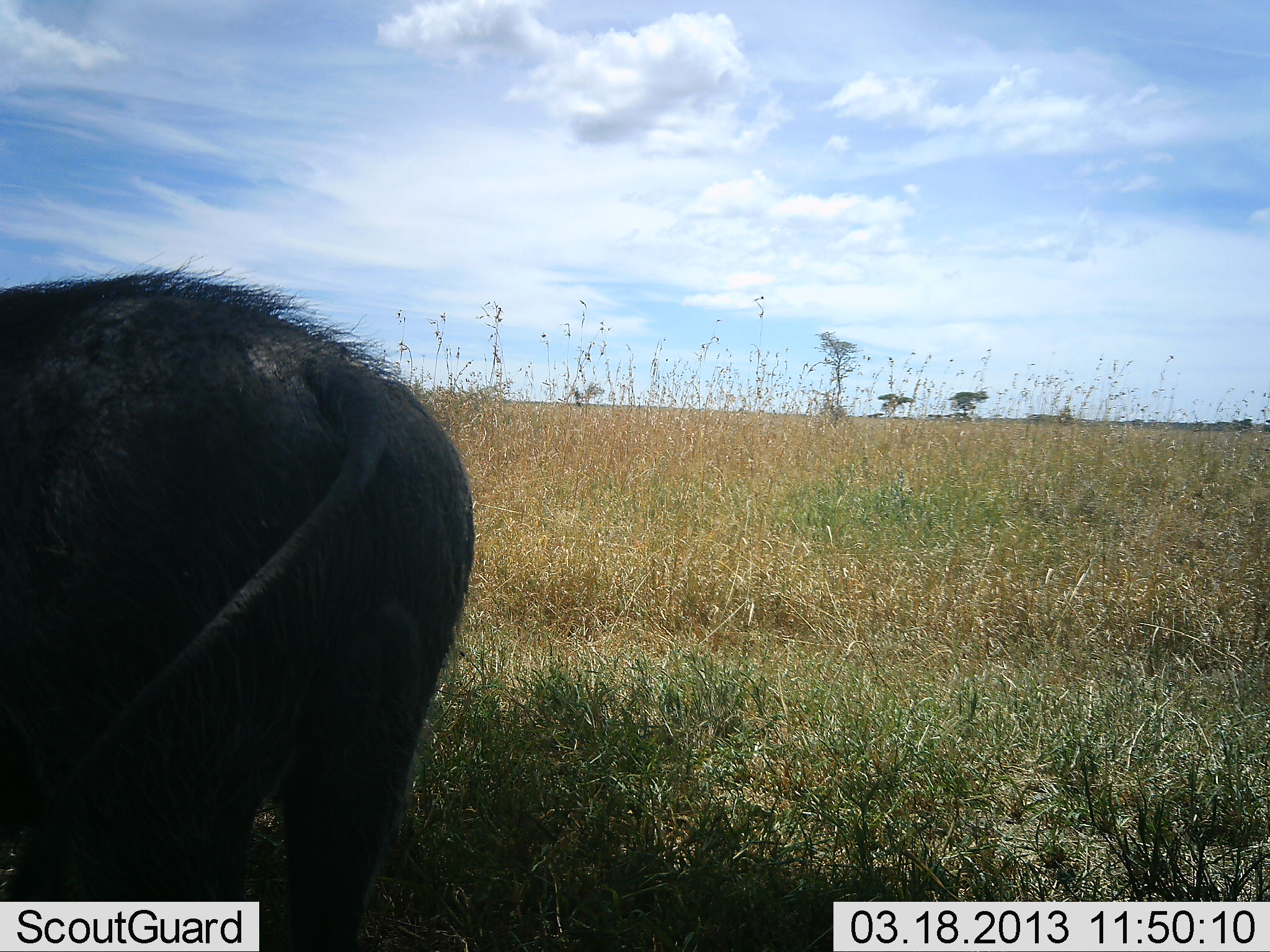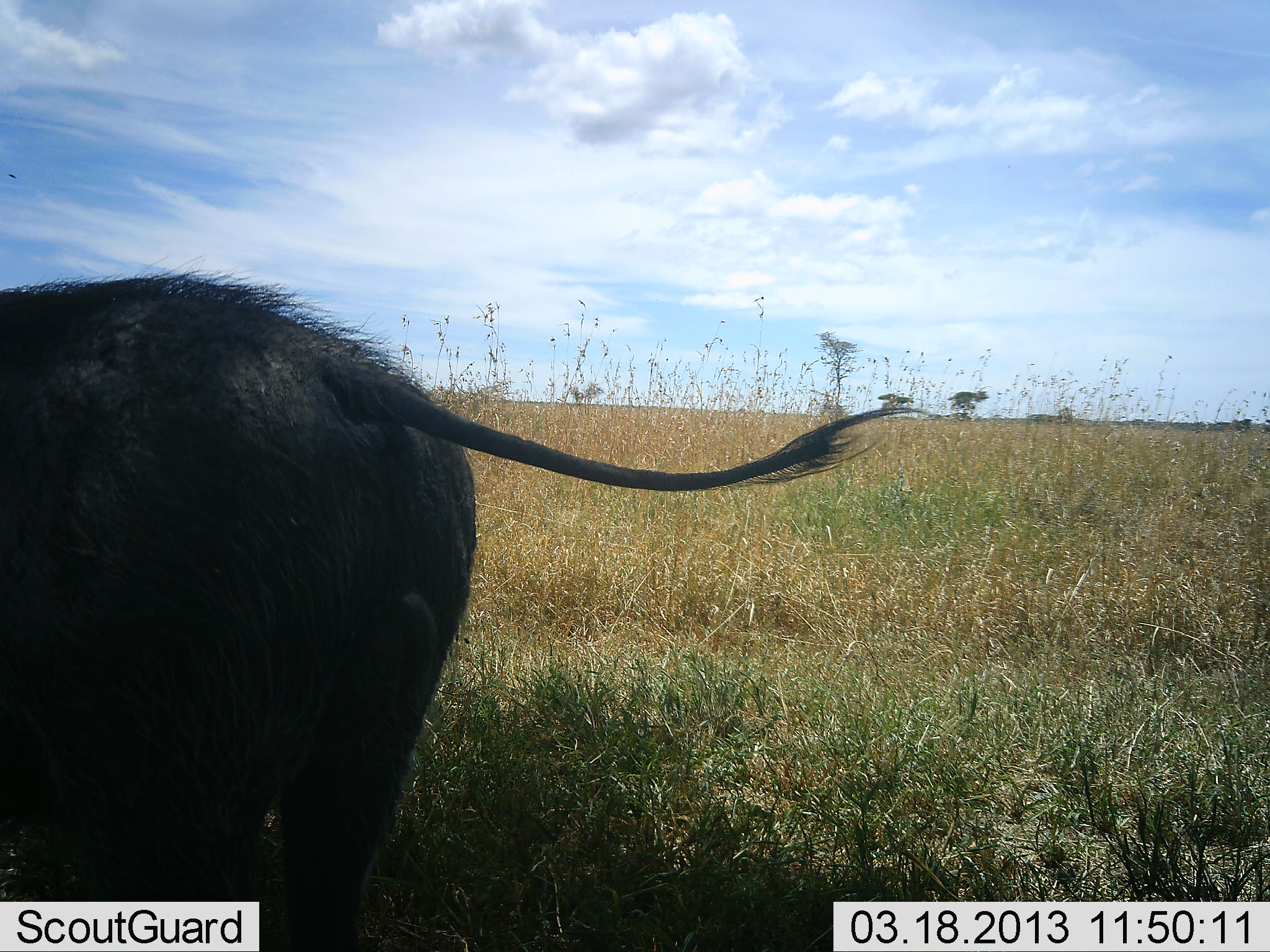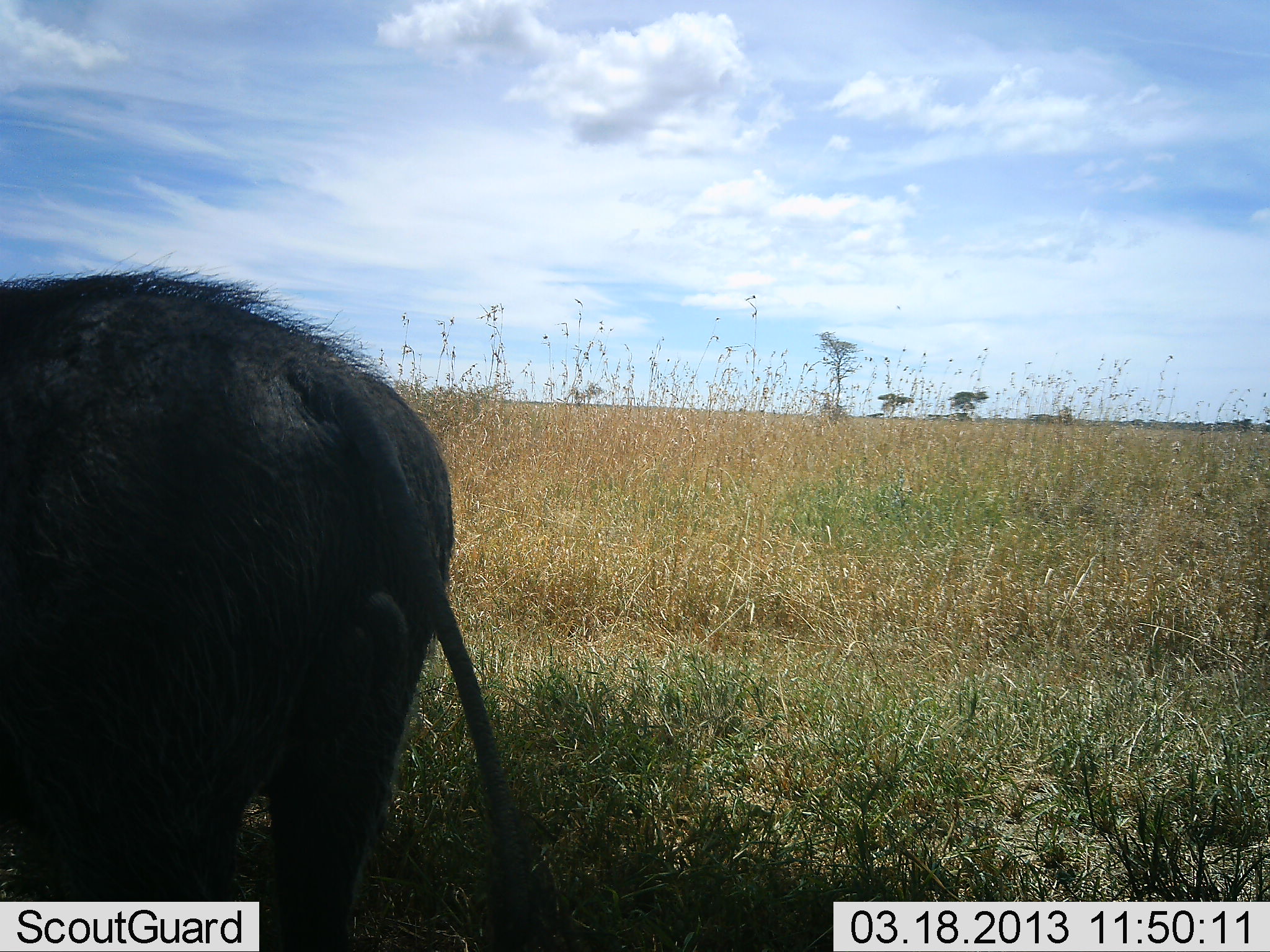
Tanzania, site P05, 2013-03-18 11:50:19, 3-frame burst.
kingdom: Animalia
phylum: Chordata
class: Mammalia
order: Artiodactyla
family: Suidae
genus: Phacochoerus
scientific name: Phacochoerus africanus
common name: warthog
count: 1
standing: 81%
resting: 0%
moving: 5%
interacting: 0%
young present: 0%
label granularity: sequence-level